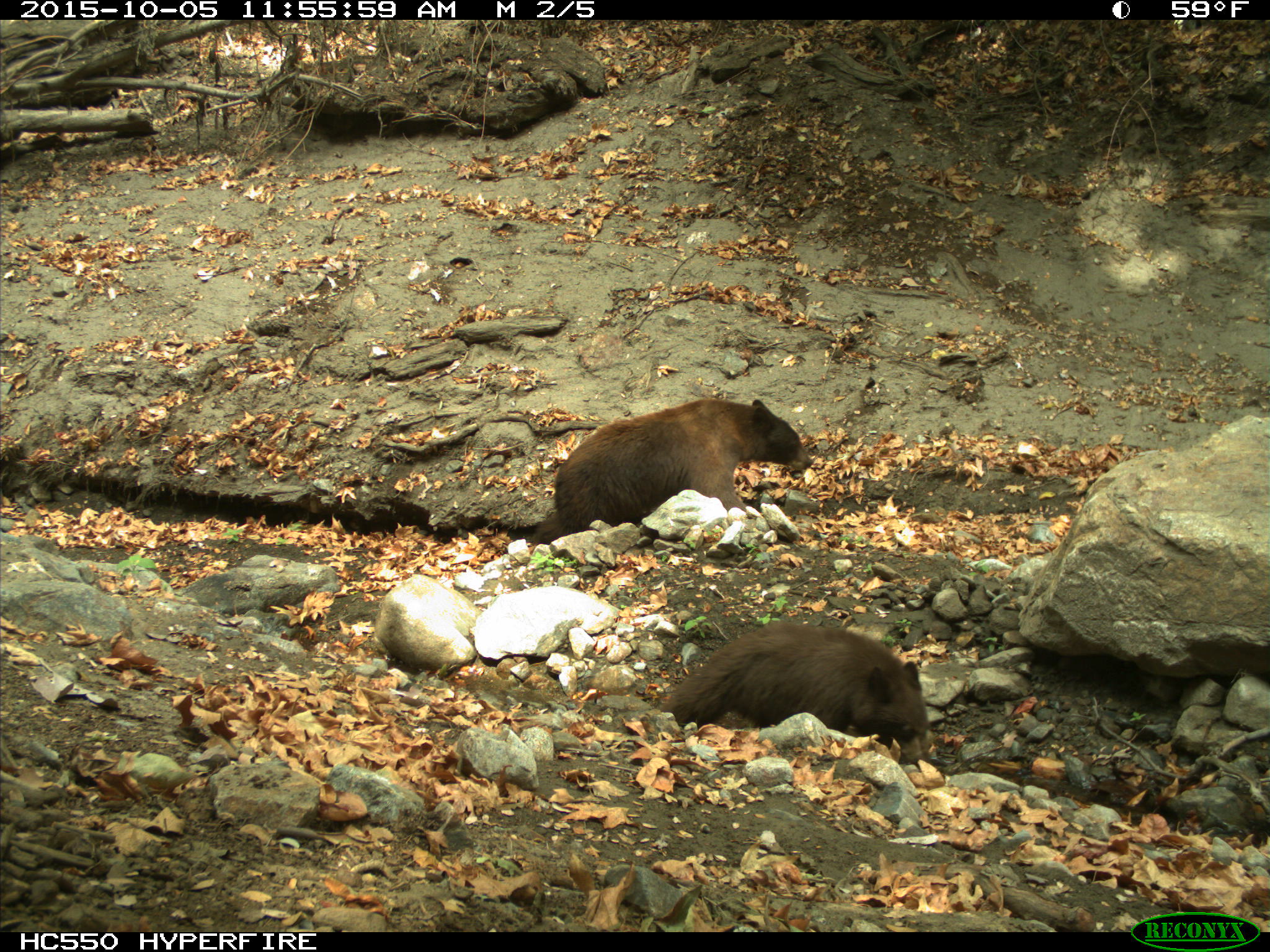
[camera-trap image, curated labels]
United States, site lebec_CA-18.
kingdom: Animalia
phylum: Chordata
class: Mammalia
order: Carnivora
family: Ursidae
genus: Ursus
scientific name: Ursus americanus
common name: american black bear